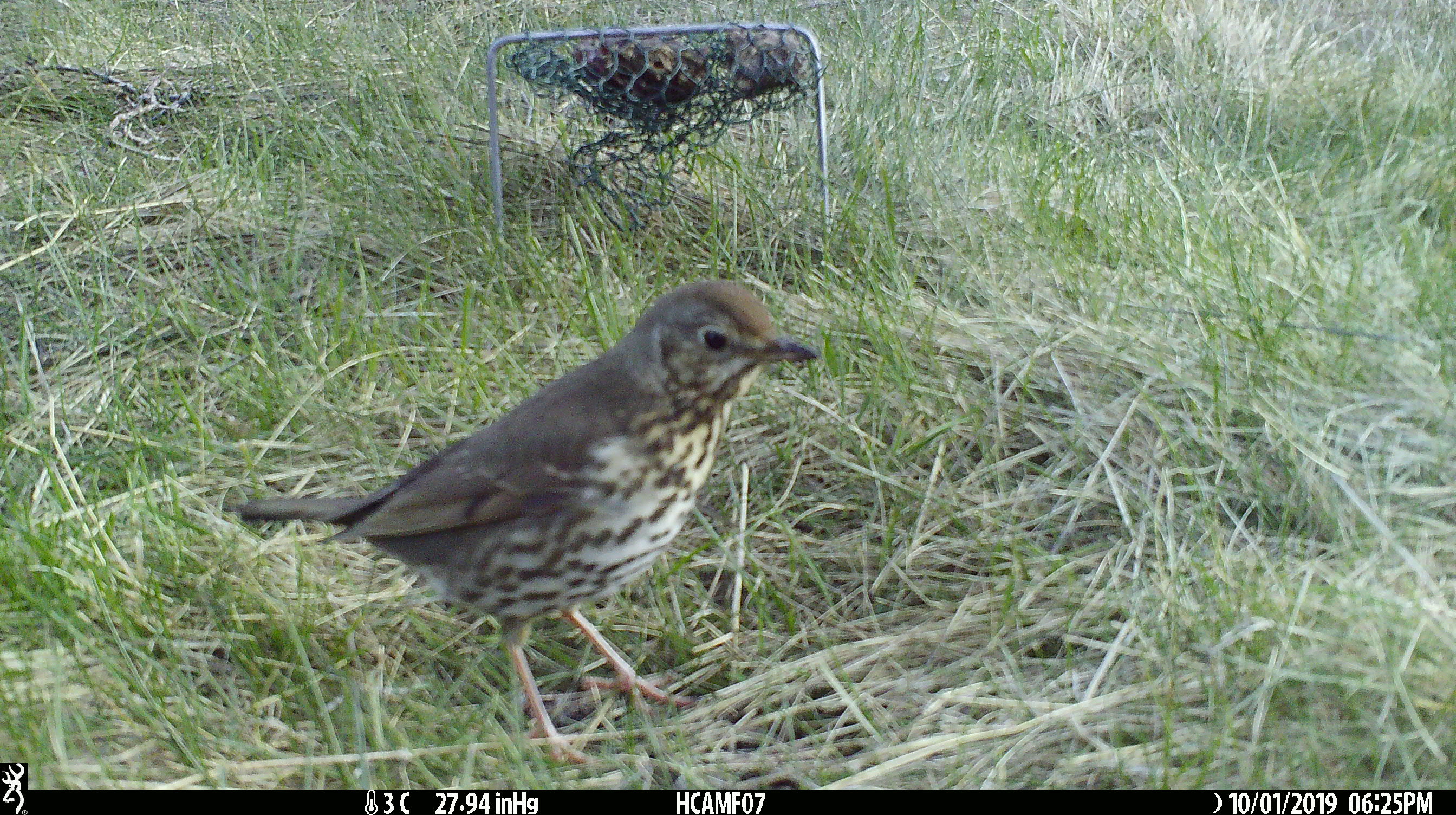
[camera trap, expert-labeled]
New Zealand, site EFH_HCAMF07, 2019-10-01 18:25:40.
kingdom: Animalia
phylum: Chordata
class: Aves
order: Passeriformes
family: Turdidae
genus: Turdus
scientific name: Turdus philomelos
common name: song thrush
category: thrush